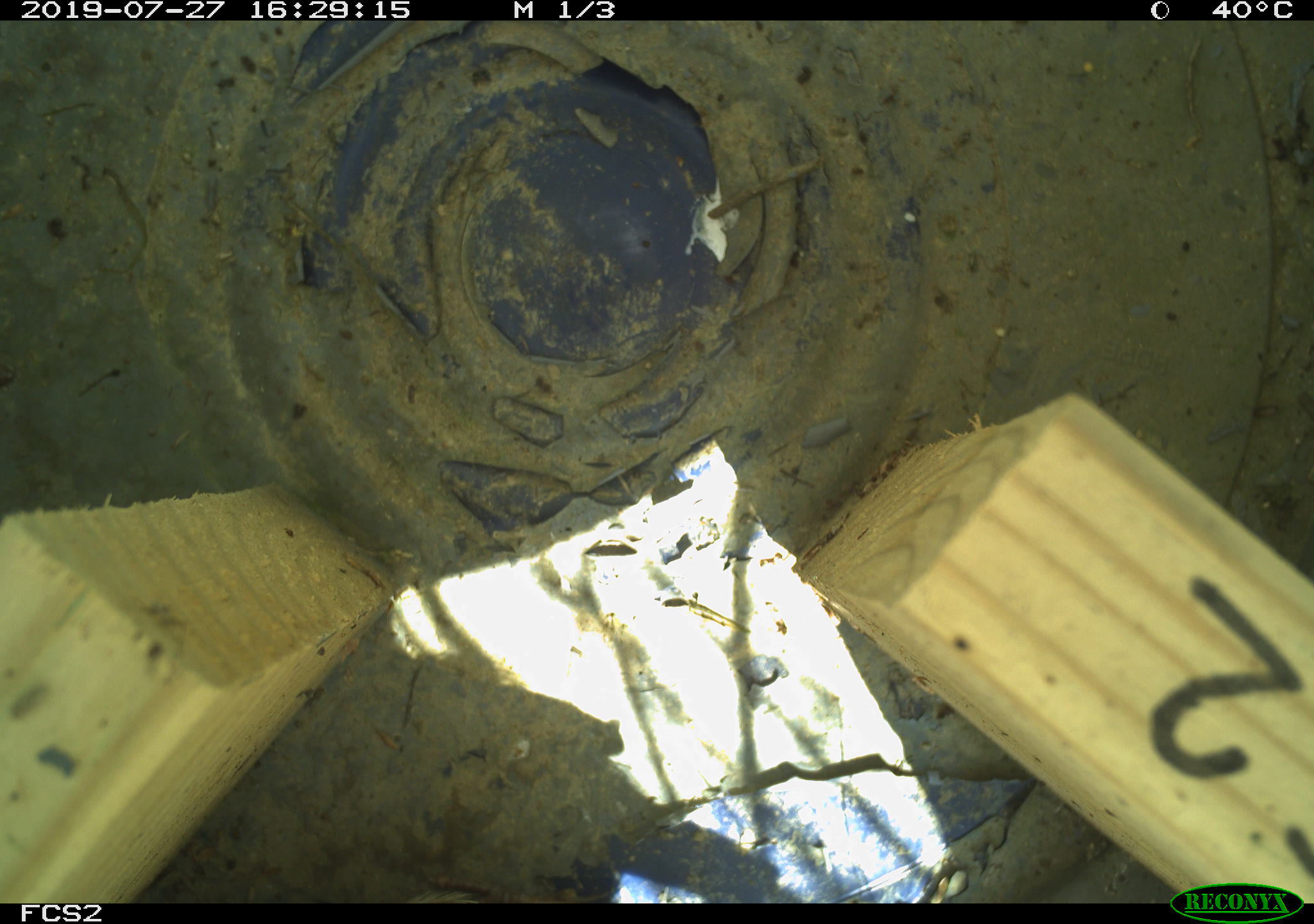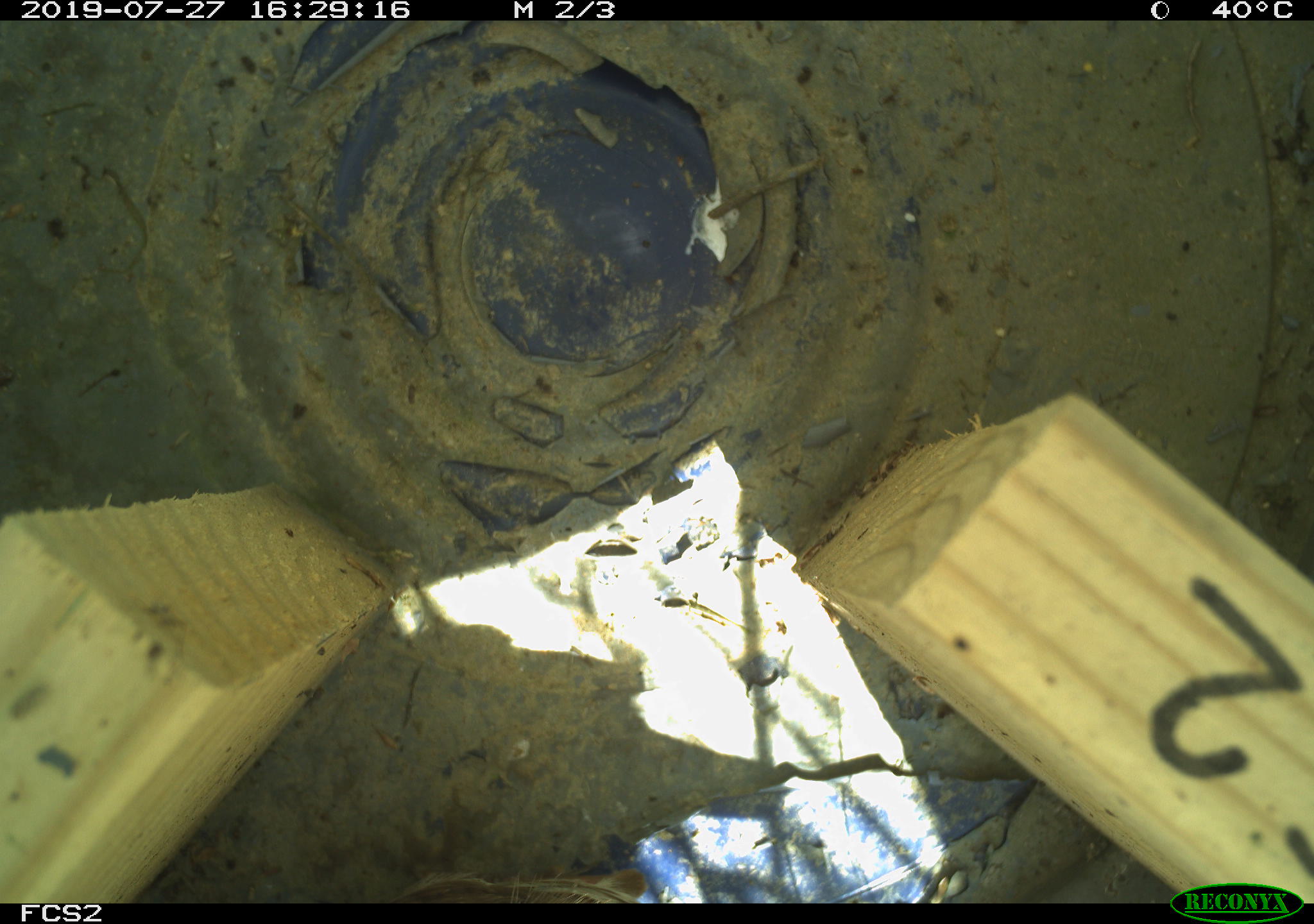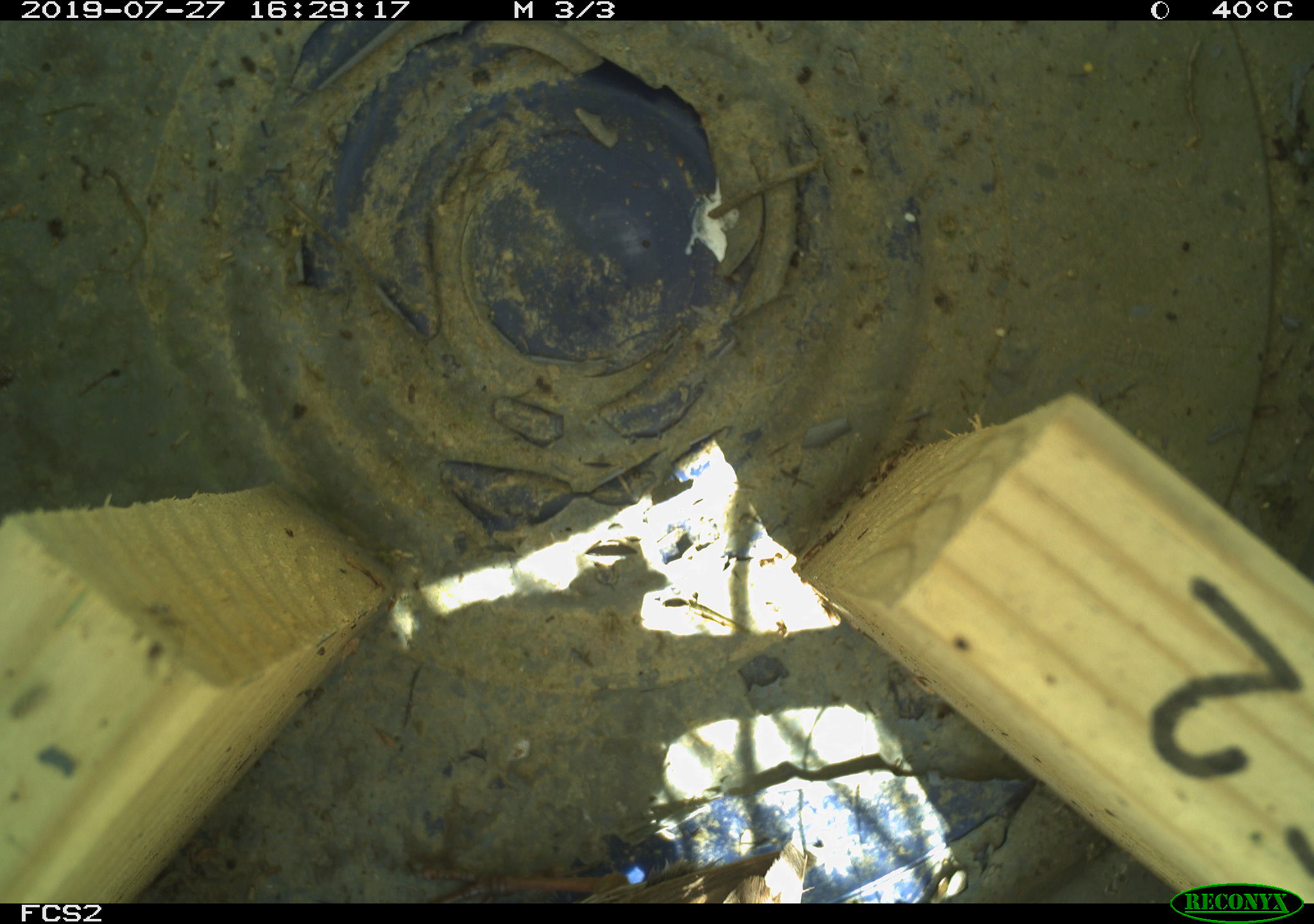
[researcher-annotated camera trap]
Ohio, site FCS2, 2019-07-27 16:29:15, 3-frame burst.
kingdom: Animalia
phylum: Chordata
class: Aves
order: Passeriformes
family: Passerellidae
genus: Melospiza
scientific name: Melospiza melodia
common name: song sparrow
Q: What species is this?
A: Song sparrow (Melospiza melodia).